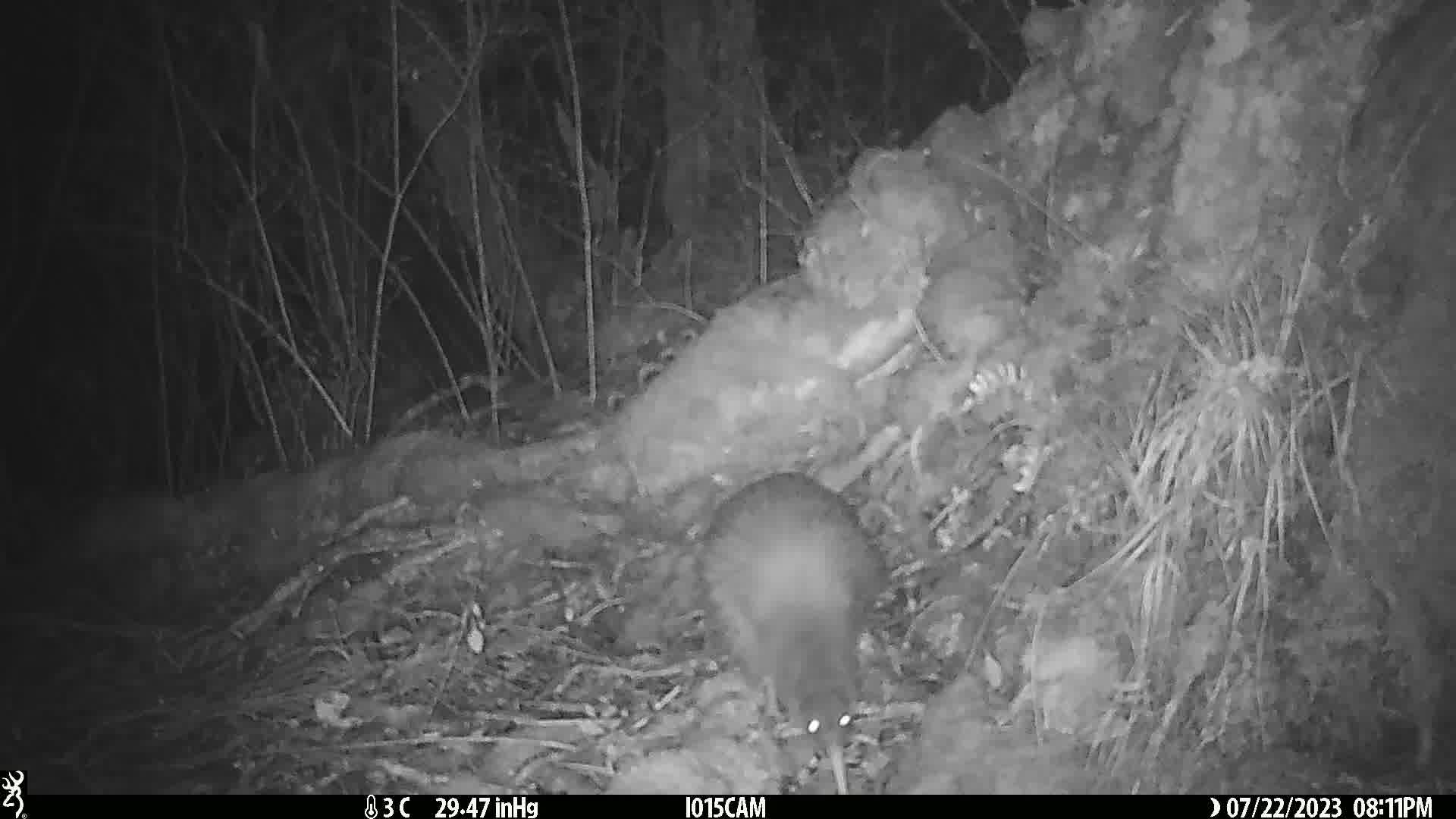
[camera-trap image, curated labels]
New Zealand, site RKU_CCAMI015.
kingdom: Animalia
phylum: Chordata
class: Aves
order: Apterygiformes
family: Apterygidae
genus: Apteryx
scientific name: Apteryx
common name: kiwi